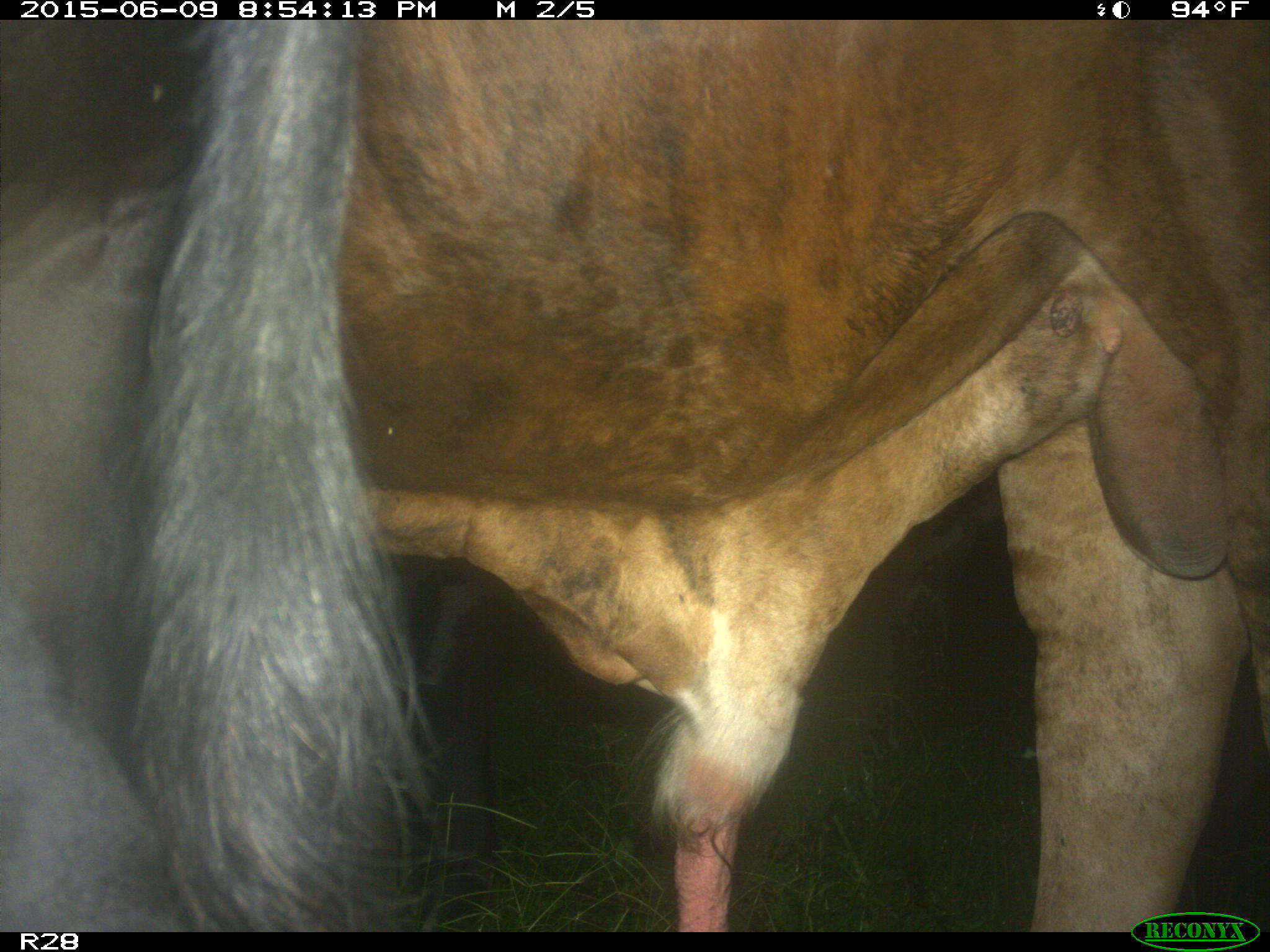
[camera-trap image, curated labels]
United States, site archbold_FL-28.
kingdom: Animalia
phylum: Chordata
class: Mammalia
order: Artiodactyla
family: Bovidae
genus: Bos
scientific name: Bos taurus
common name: domestic cow